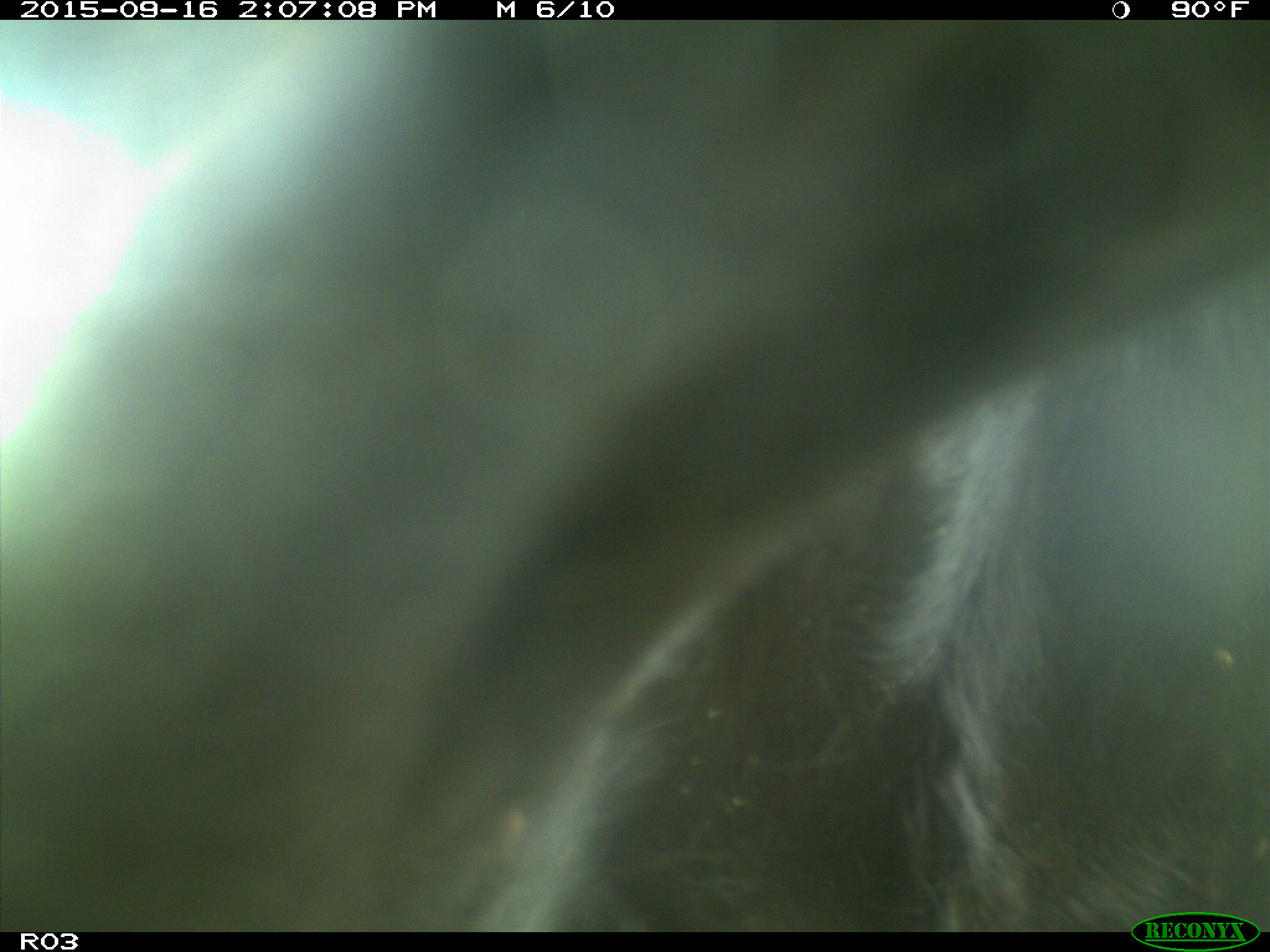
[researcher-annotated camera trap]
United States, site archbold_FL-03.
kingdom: Animalia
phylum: Chordata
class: Mammalia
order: Artiodactyla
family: Bovidae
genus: Bos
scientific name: Bos taurus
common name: domestic cow